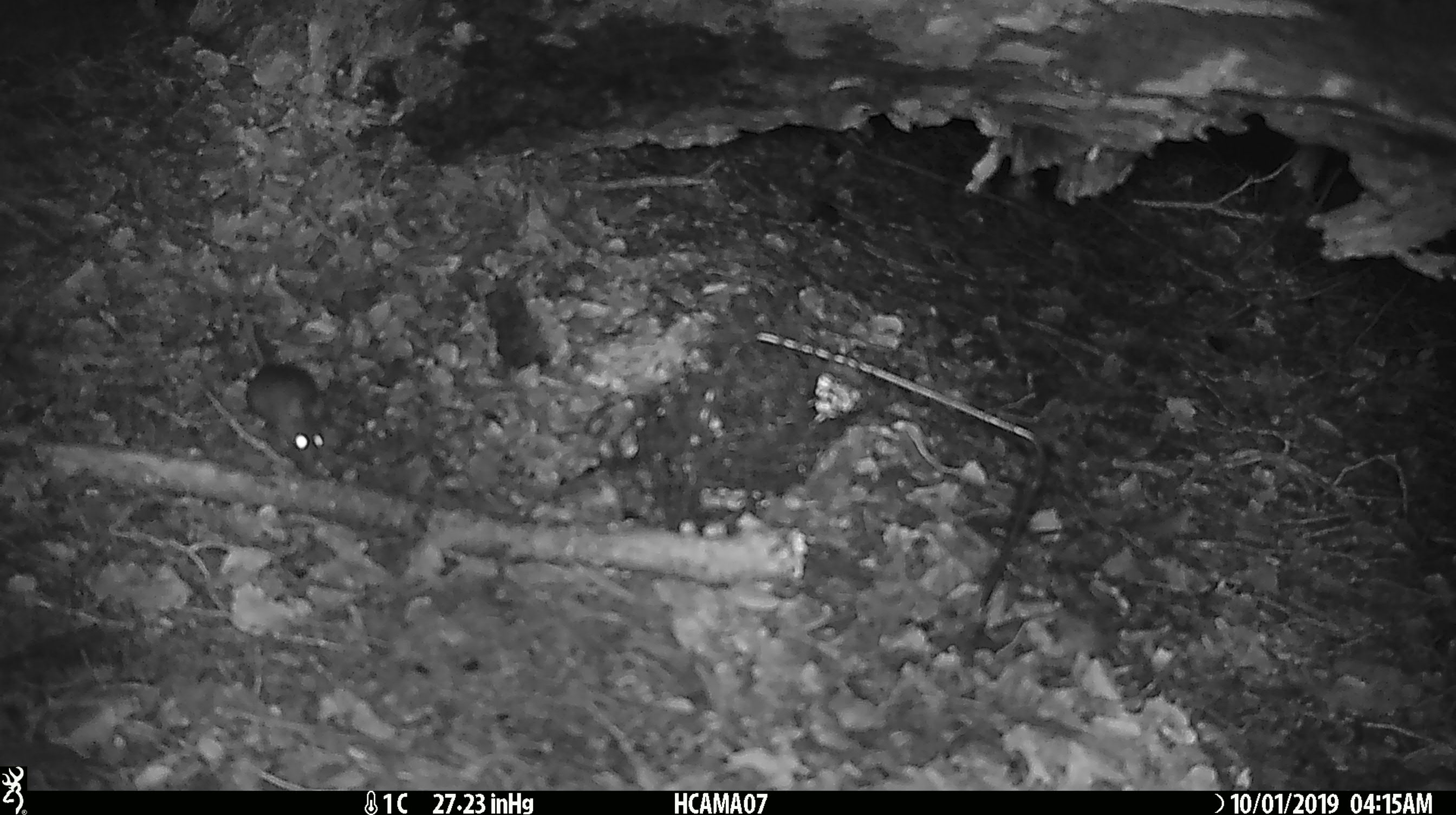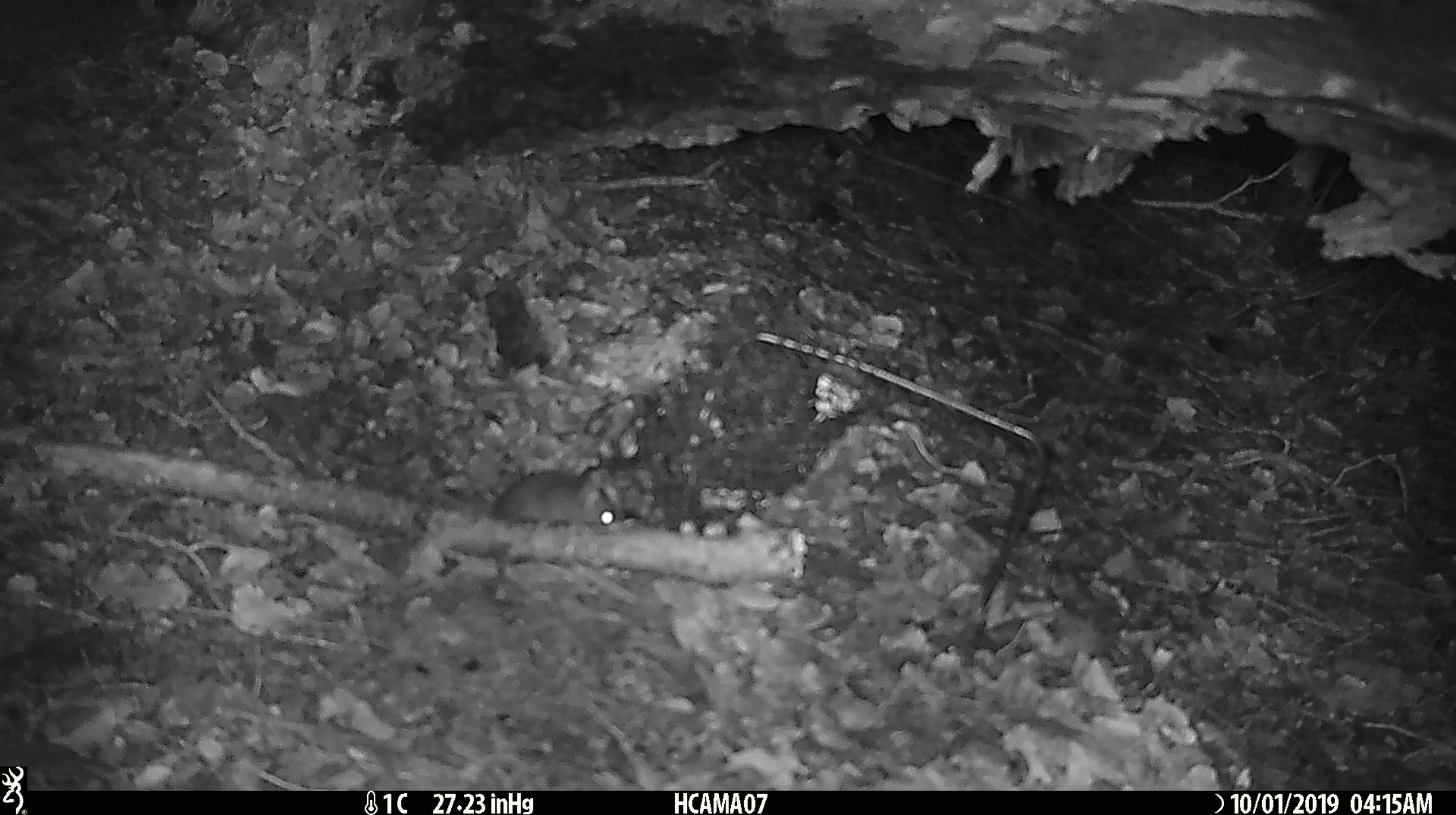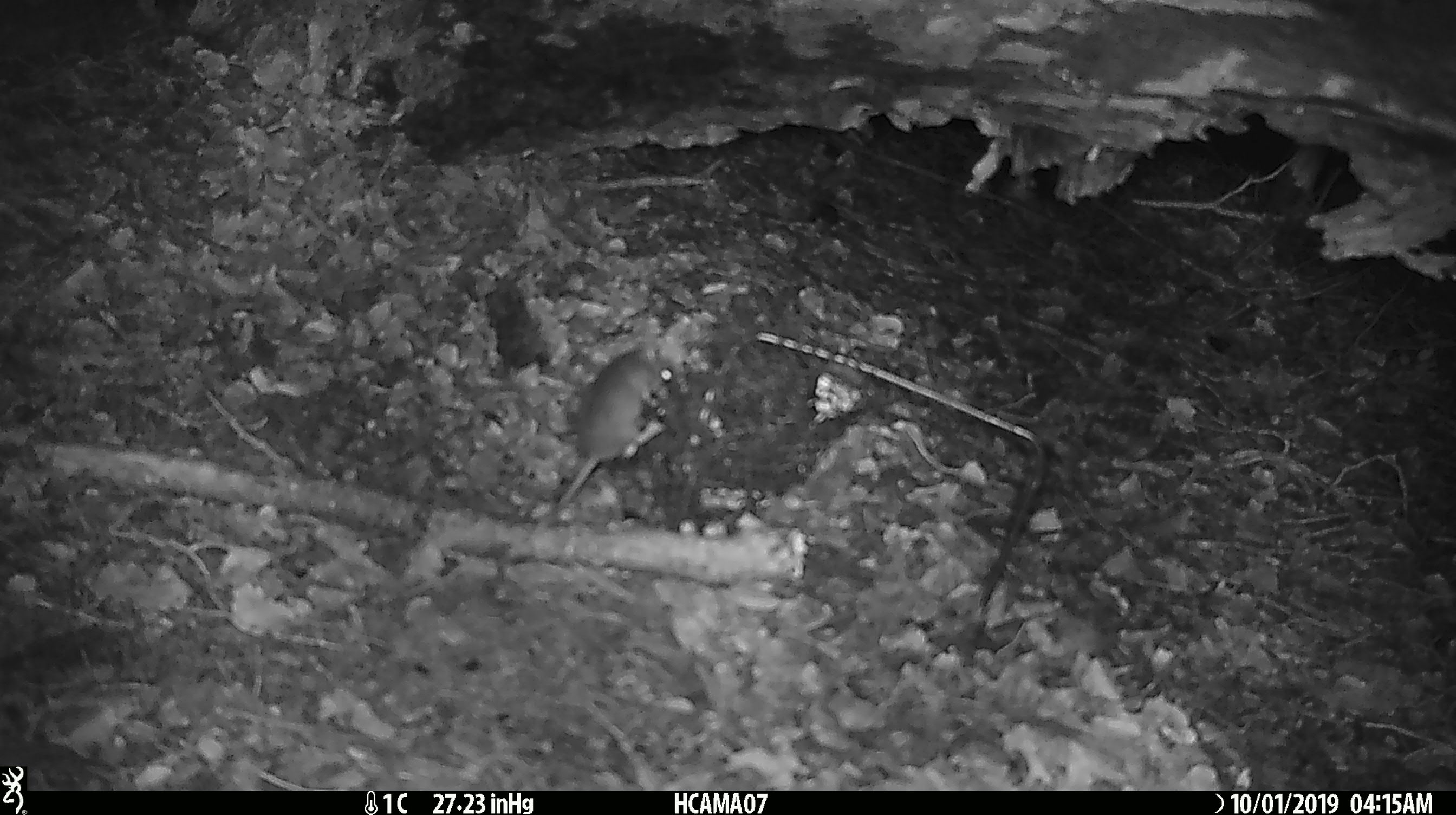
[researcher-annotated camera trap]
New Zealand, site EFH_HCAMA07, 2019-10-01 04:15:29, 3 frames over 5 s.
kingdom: Animalia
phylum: Chordata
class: Mammalia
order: Rodentia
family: Muridae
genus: Mus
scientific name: Mus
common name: mouse